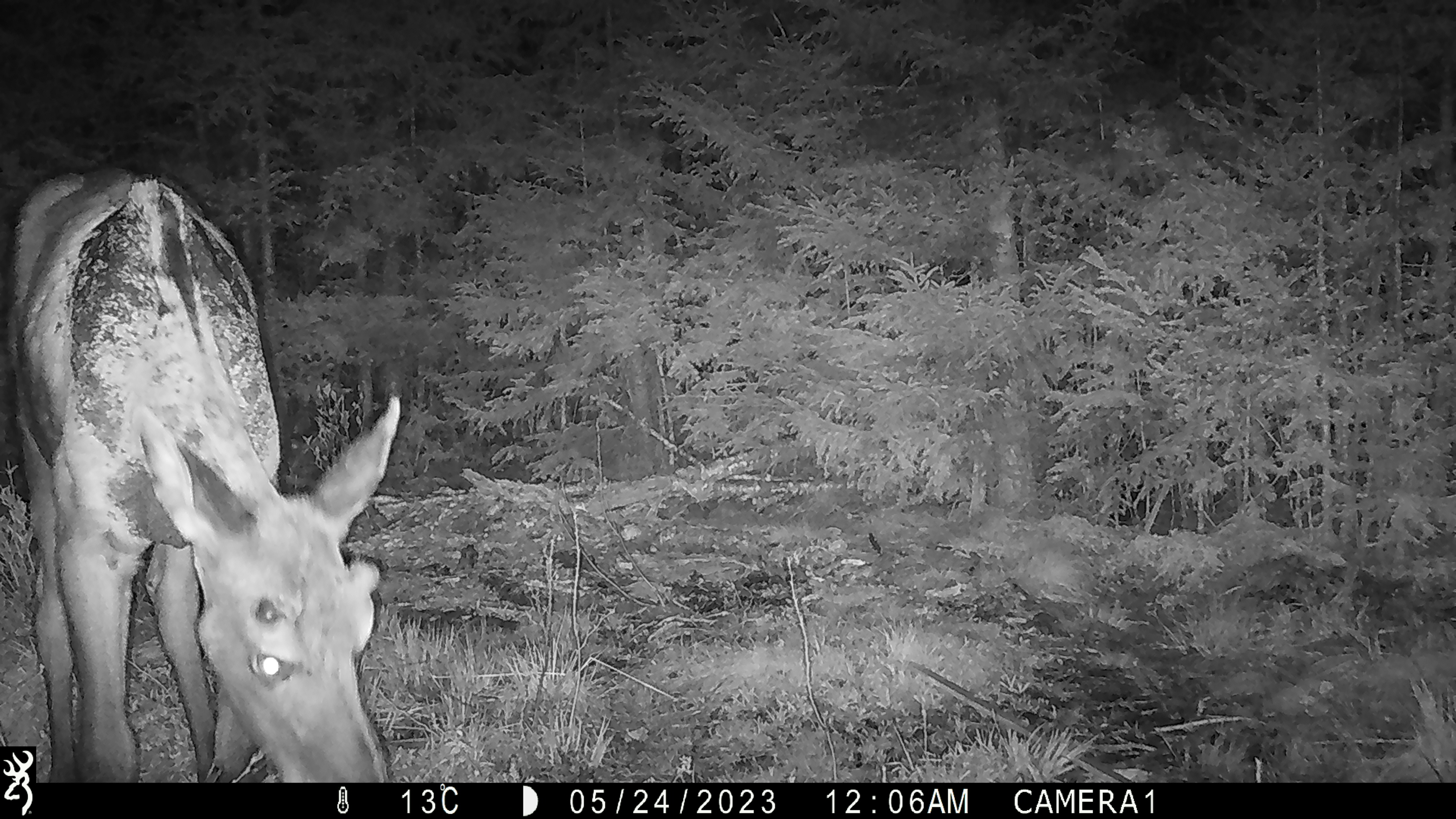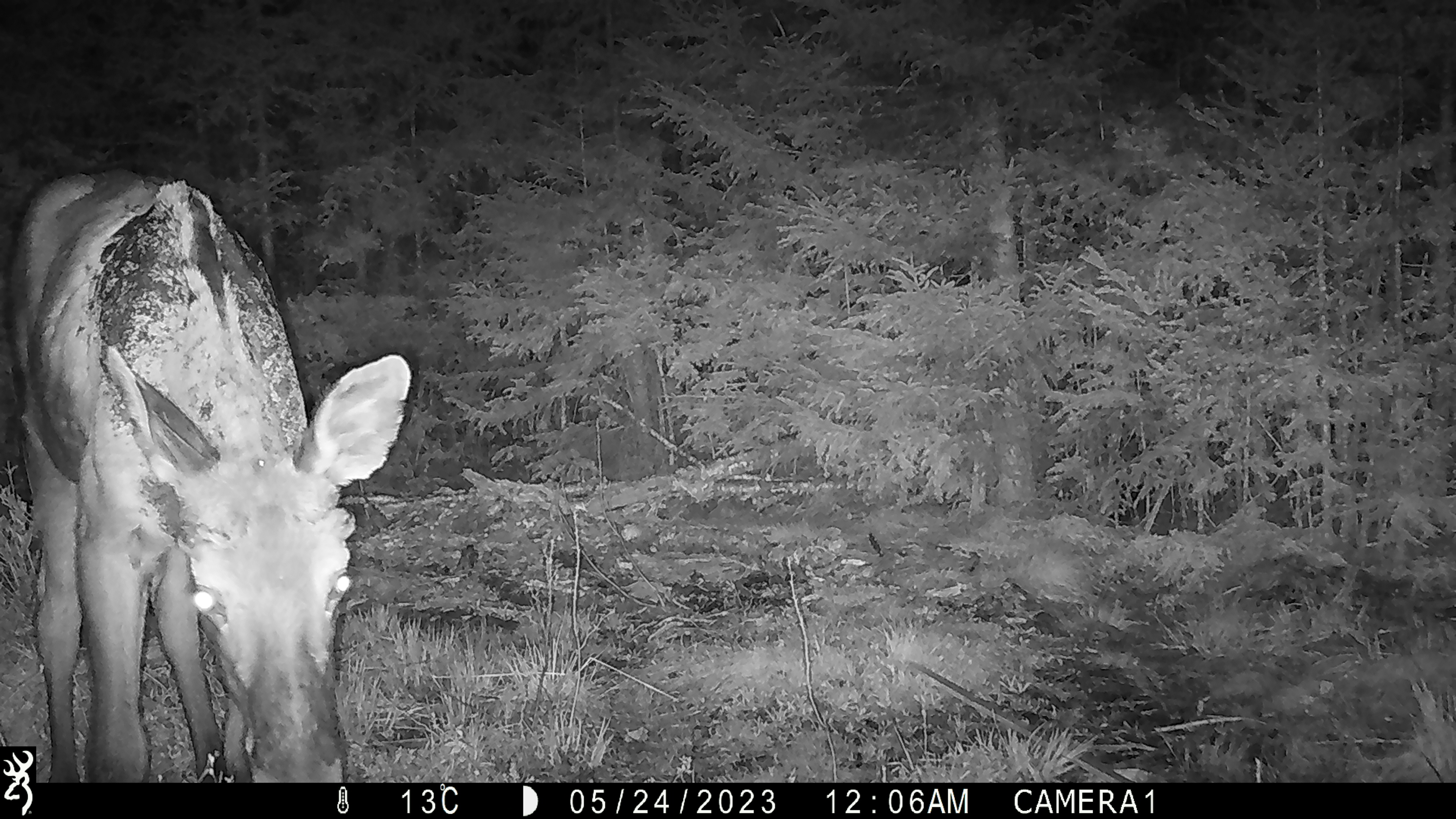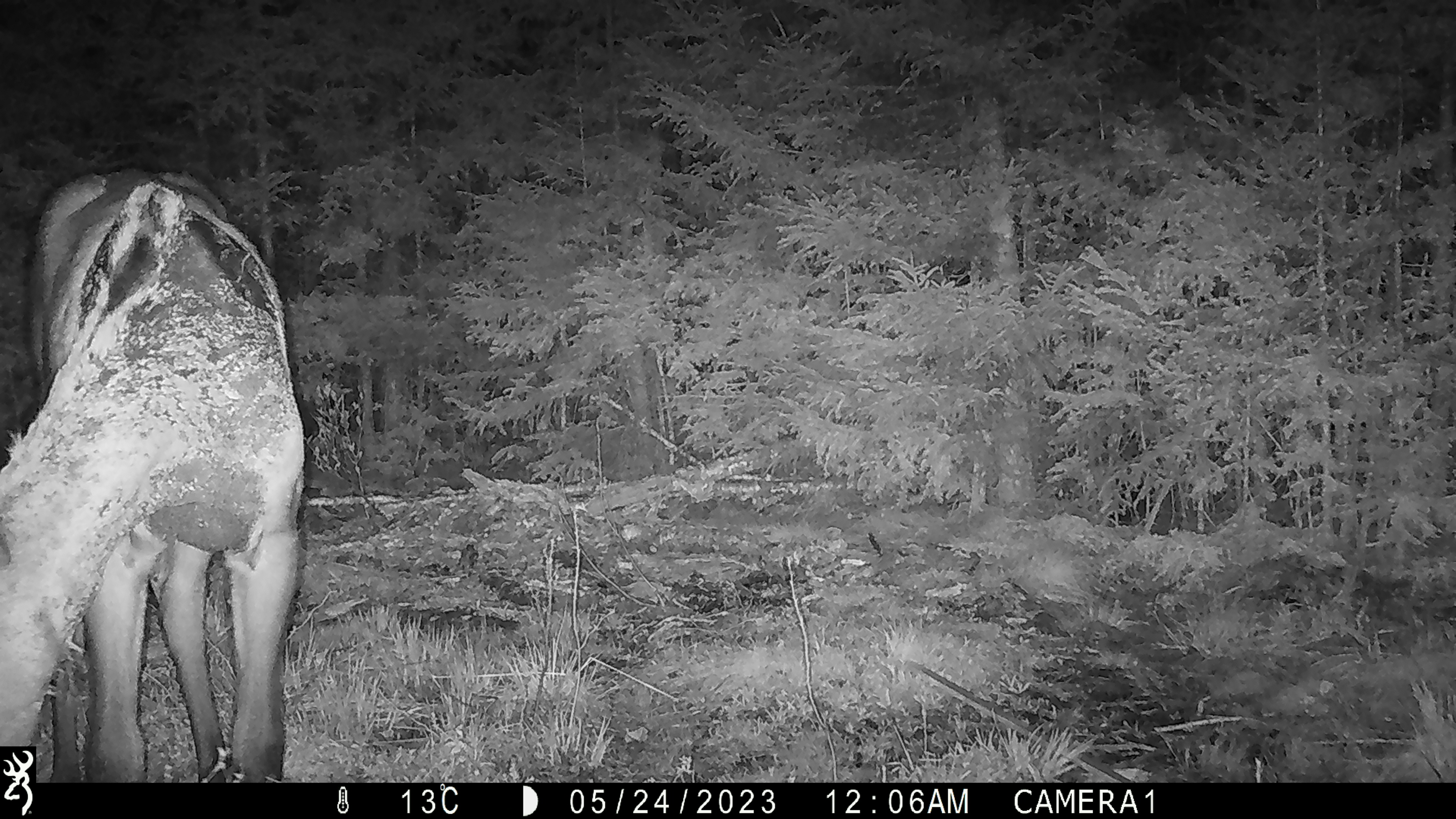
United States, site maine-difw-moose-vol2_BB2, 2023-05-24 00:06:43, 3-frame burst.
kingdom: Animalia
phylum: Chordata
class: Mammalia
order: Artiodactyla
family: Cervidae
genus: Alces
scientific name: Alces alces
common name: moose